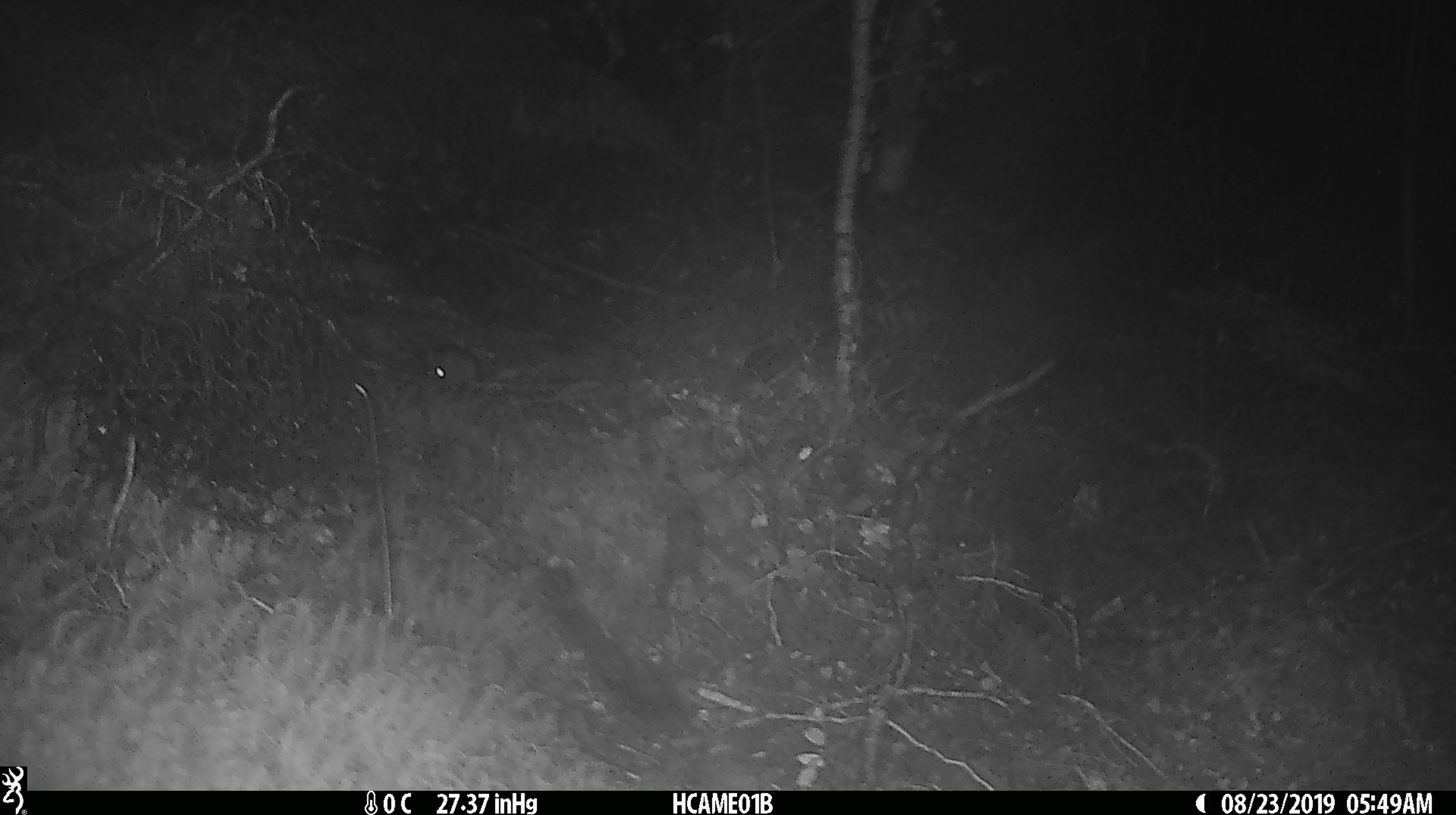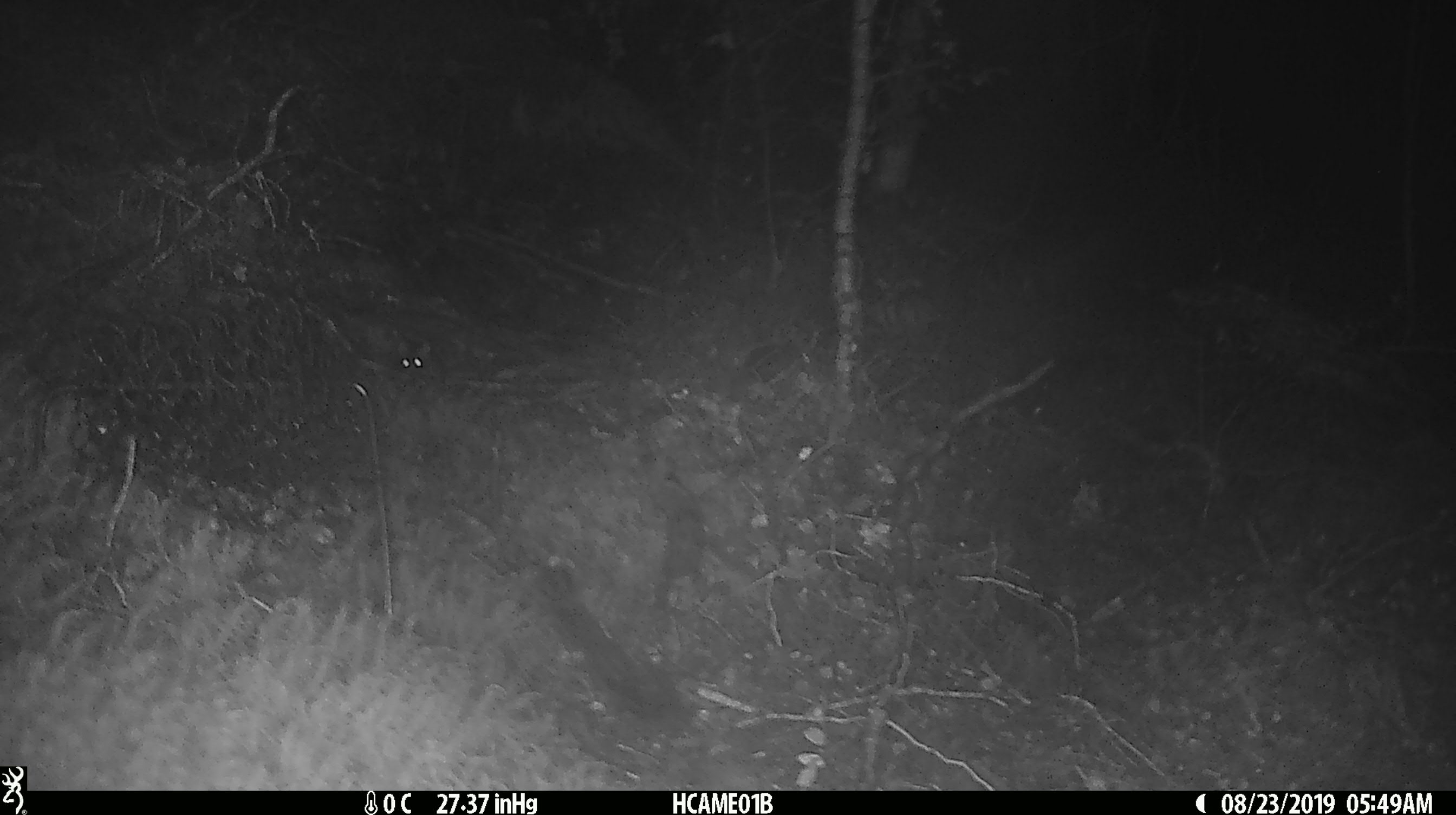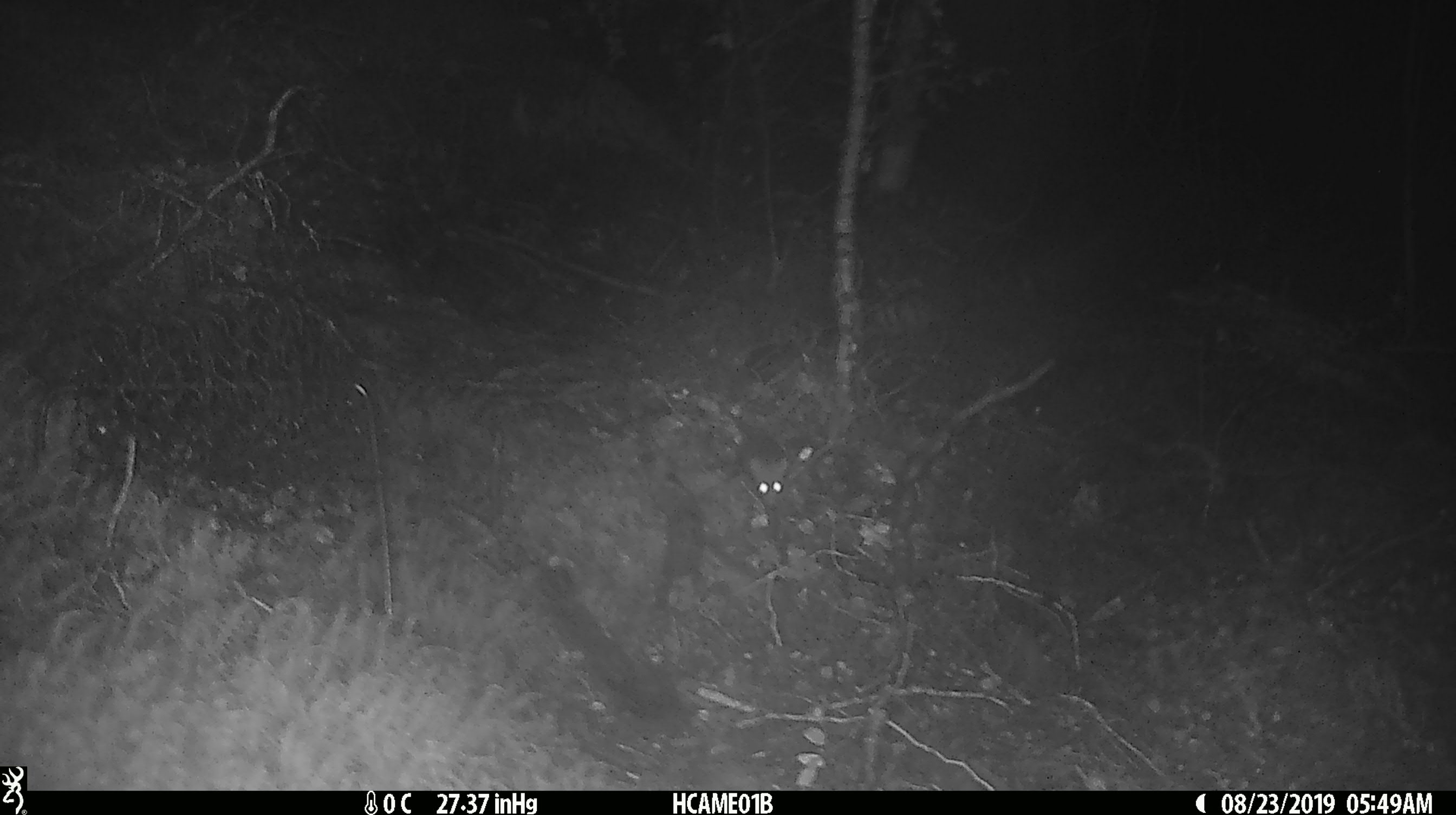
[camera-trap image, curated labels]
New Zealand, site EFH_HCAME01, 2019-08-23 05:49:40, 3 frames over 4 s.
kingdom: Animalia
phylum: Chordata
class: Mammalia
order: Rodentia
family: Muridae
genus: Mus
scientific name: Mus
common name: mouse